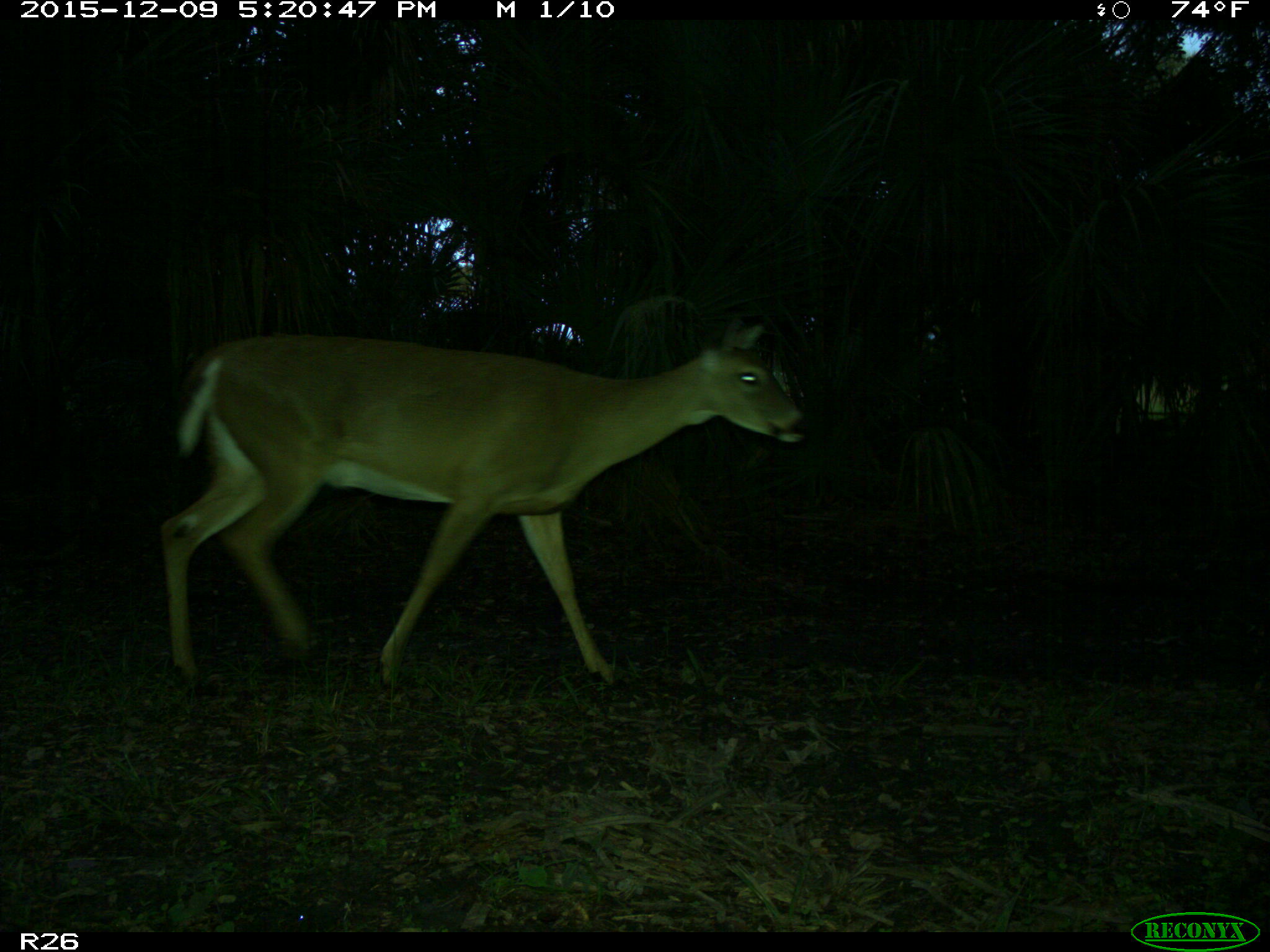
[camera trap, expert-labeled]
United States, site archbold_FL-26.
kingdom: Animalia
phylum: Chordata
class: Mammalia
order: Artiodactyla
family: Cervidae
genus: Odocoileus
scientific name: Odocoileus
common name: deer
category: unidentified deer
Unidentified deer (deer) (Odocoileus).